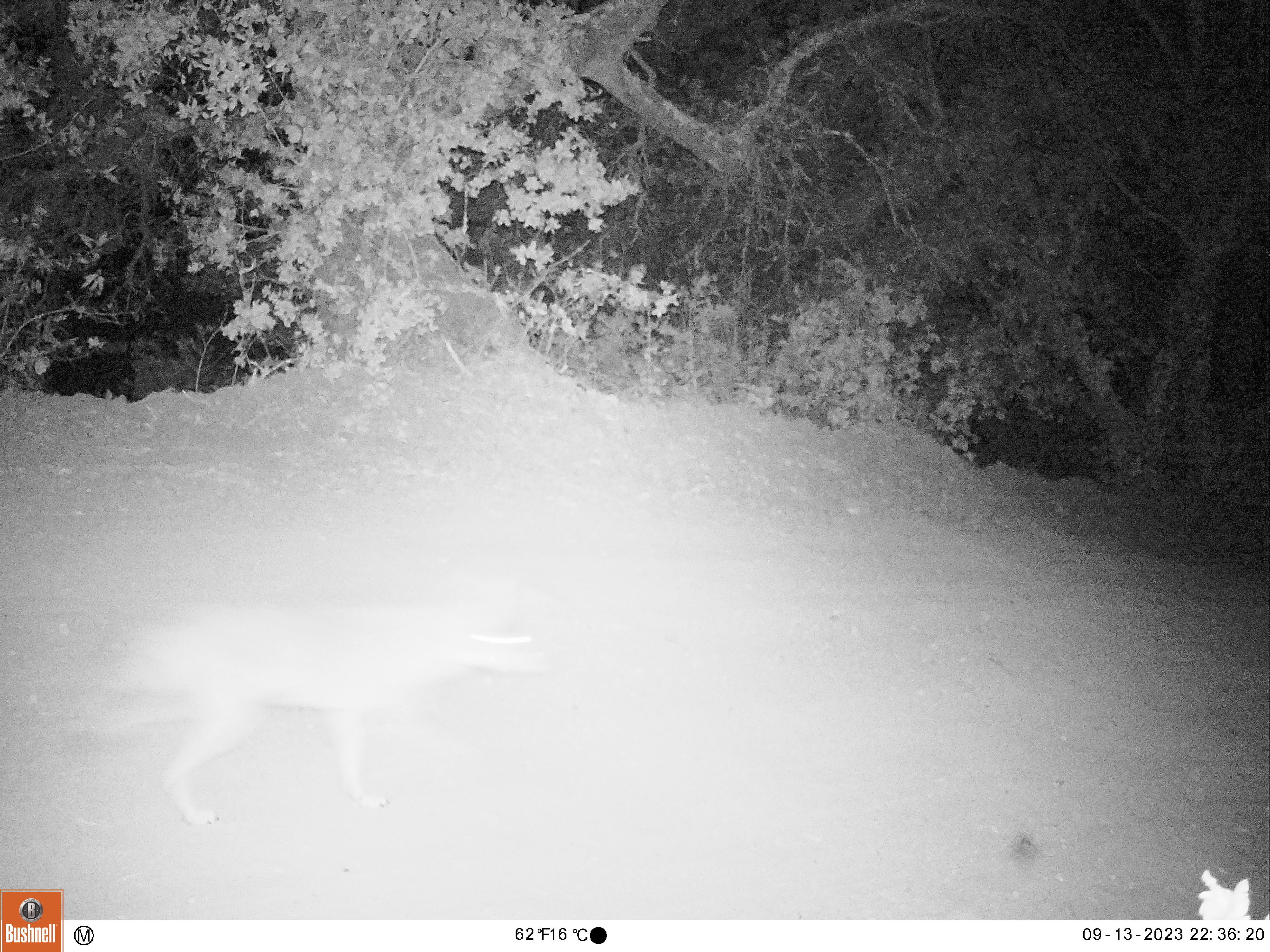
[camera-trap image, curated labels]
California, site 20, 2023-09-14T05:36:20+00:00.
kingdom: Animalia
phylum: Chordata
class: Mammalia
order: Carnivora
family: Canidae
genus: Canis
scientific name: Canis latrans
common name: coyote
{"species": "coyote (Canis latrans)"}